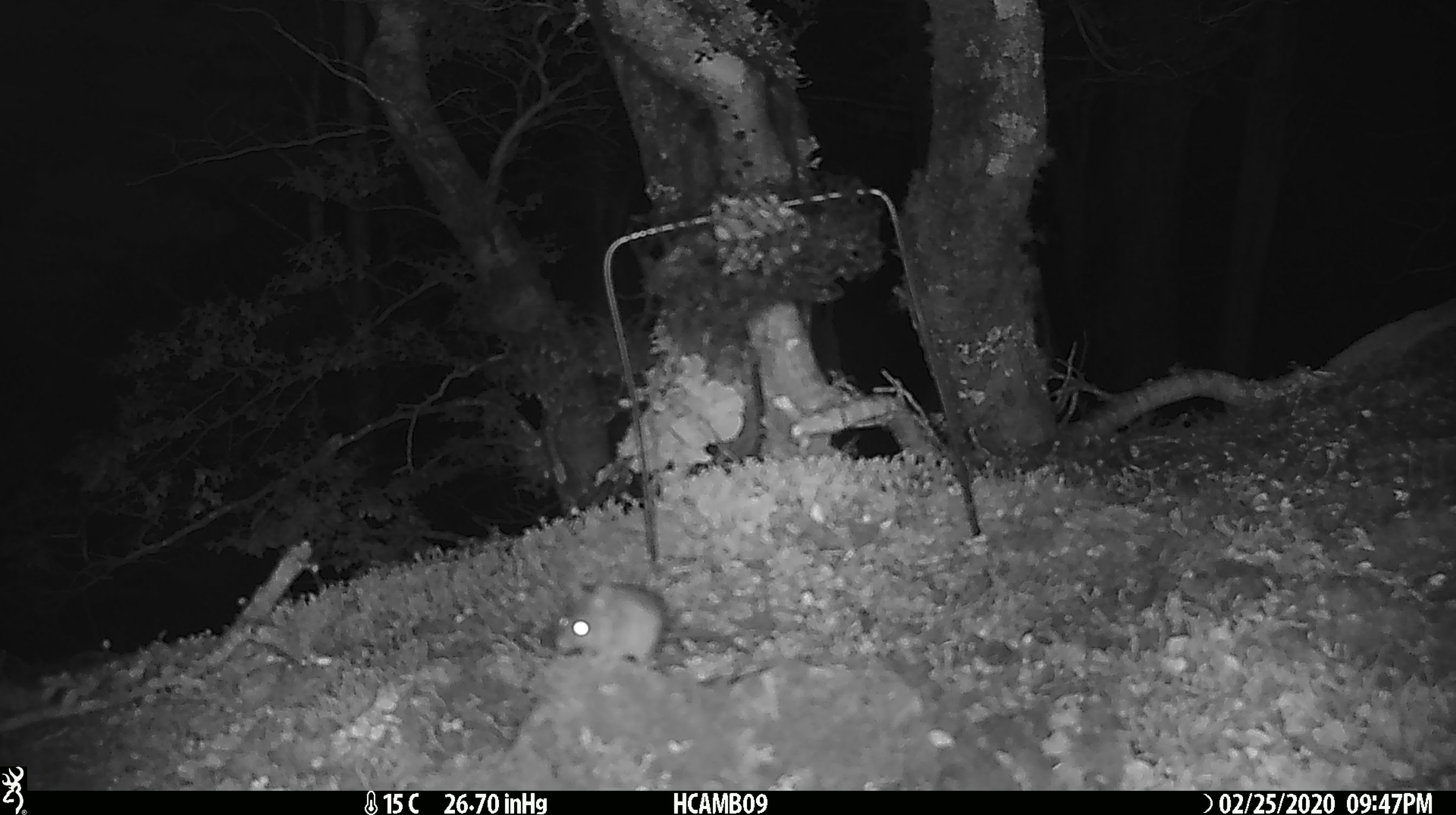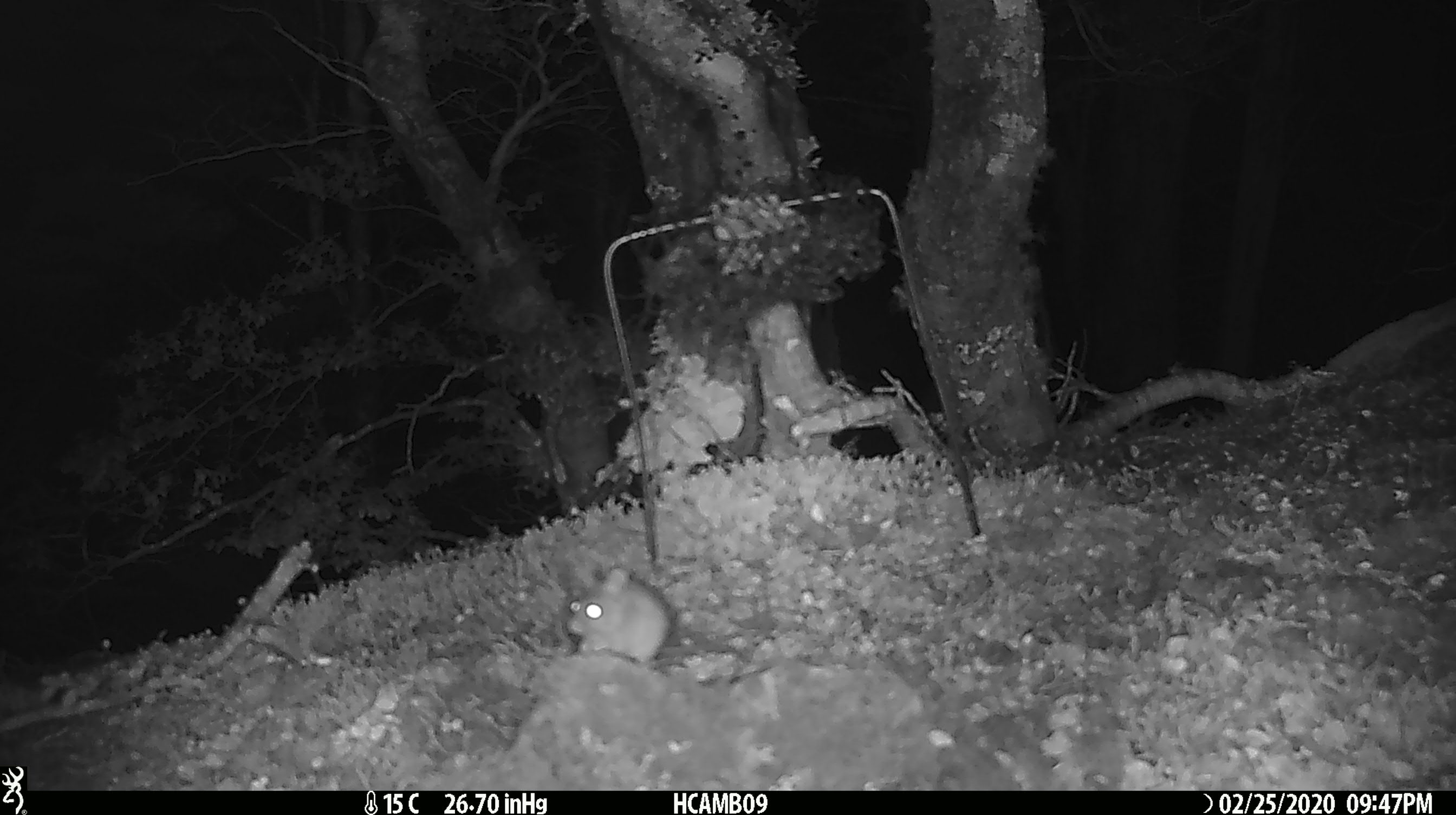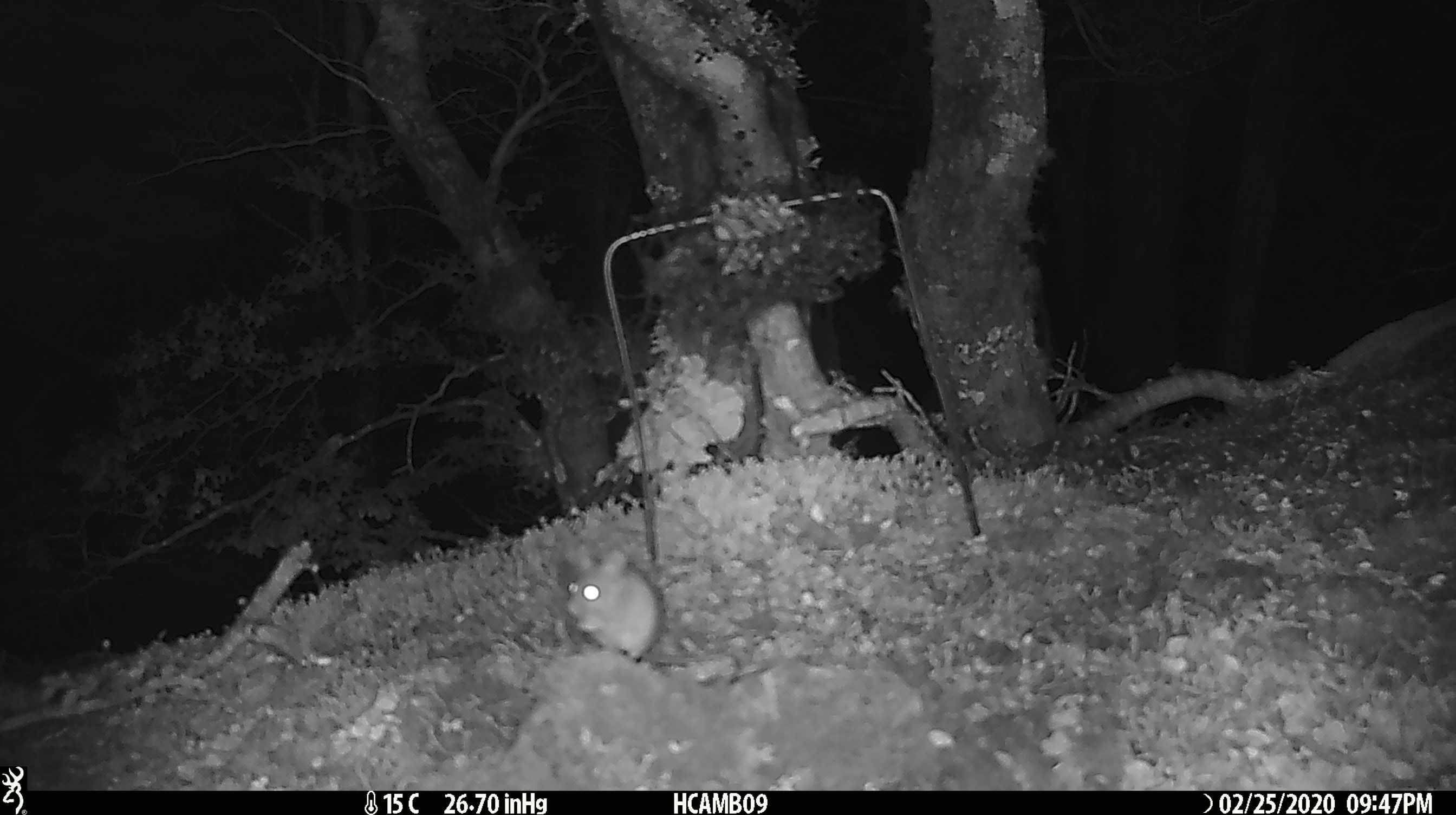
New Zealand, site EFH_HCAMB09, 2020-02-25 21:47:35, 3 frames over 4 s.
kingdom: Animalia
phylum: Chordata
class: Mammalia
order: Rodentia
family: Muridae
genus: Mus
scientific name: Mus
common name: mouse